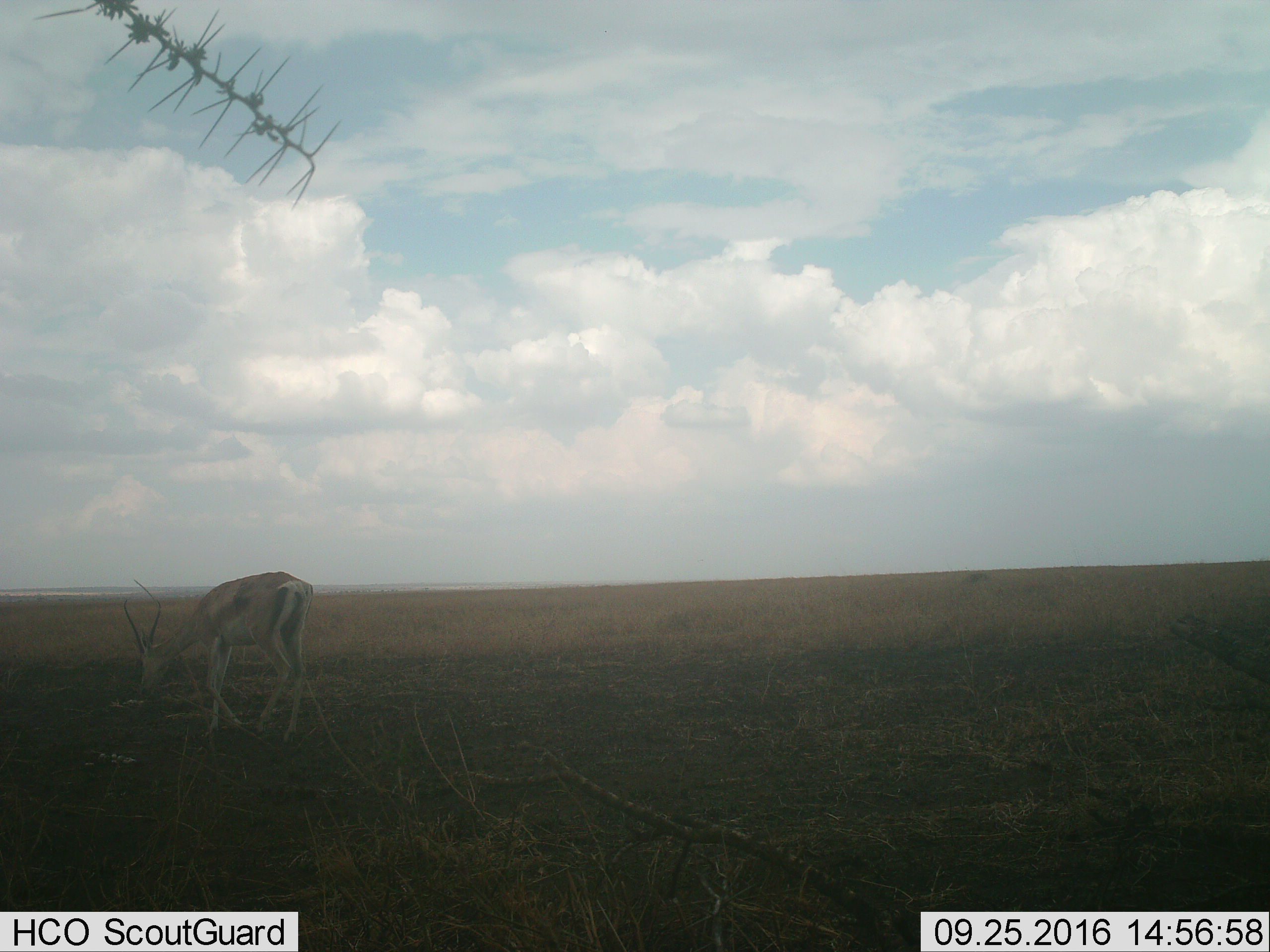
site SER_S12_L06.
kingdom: Animalia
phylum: Chordata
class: Mammalia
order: Artiodactyla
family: Bovidae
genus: Nanger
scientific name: Nanger granti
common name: grant's gazelle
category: gazellegrants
Gazellegrants (grant's gazelle) (Nanger granti), count 1. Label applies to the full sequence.